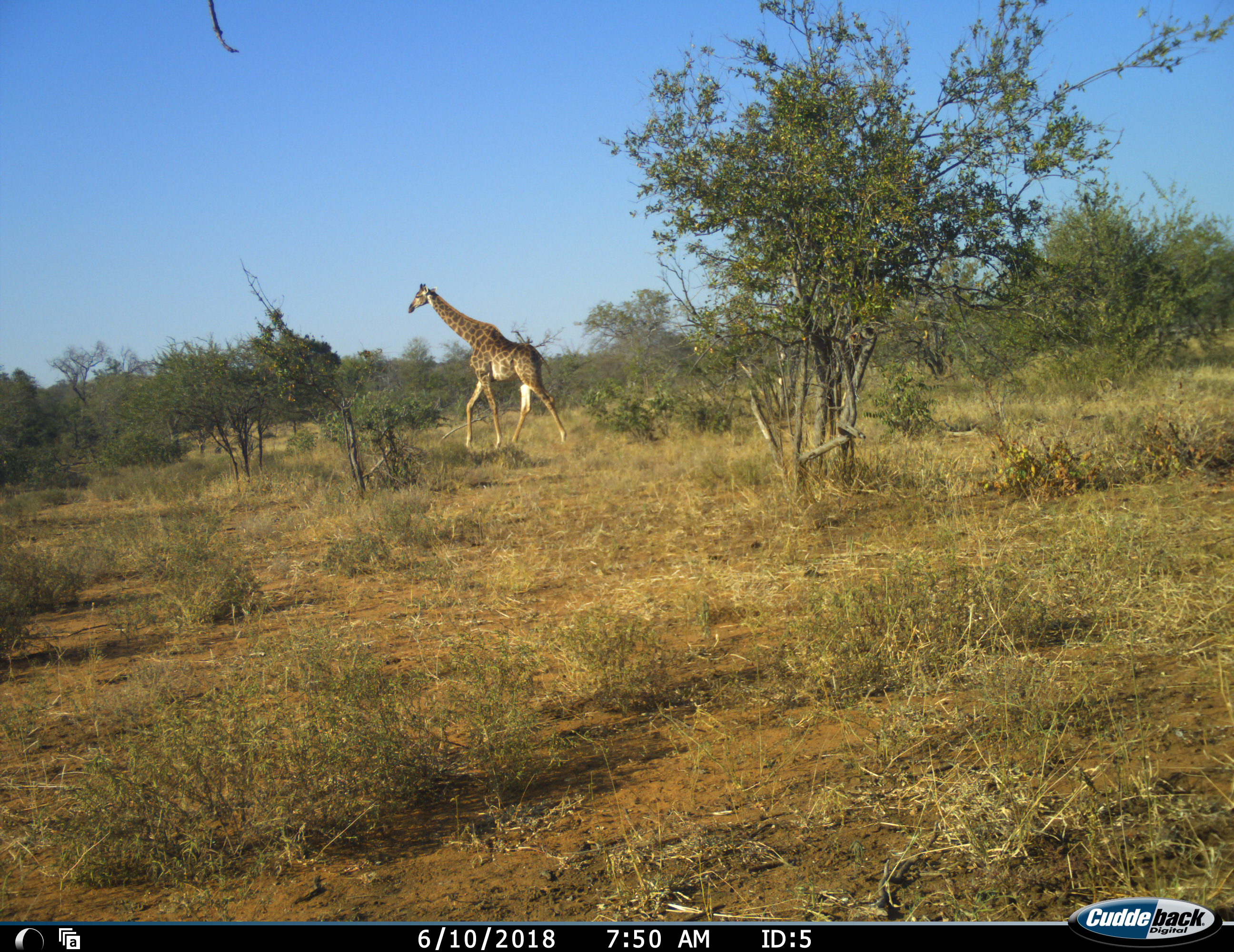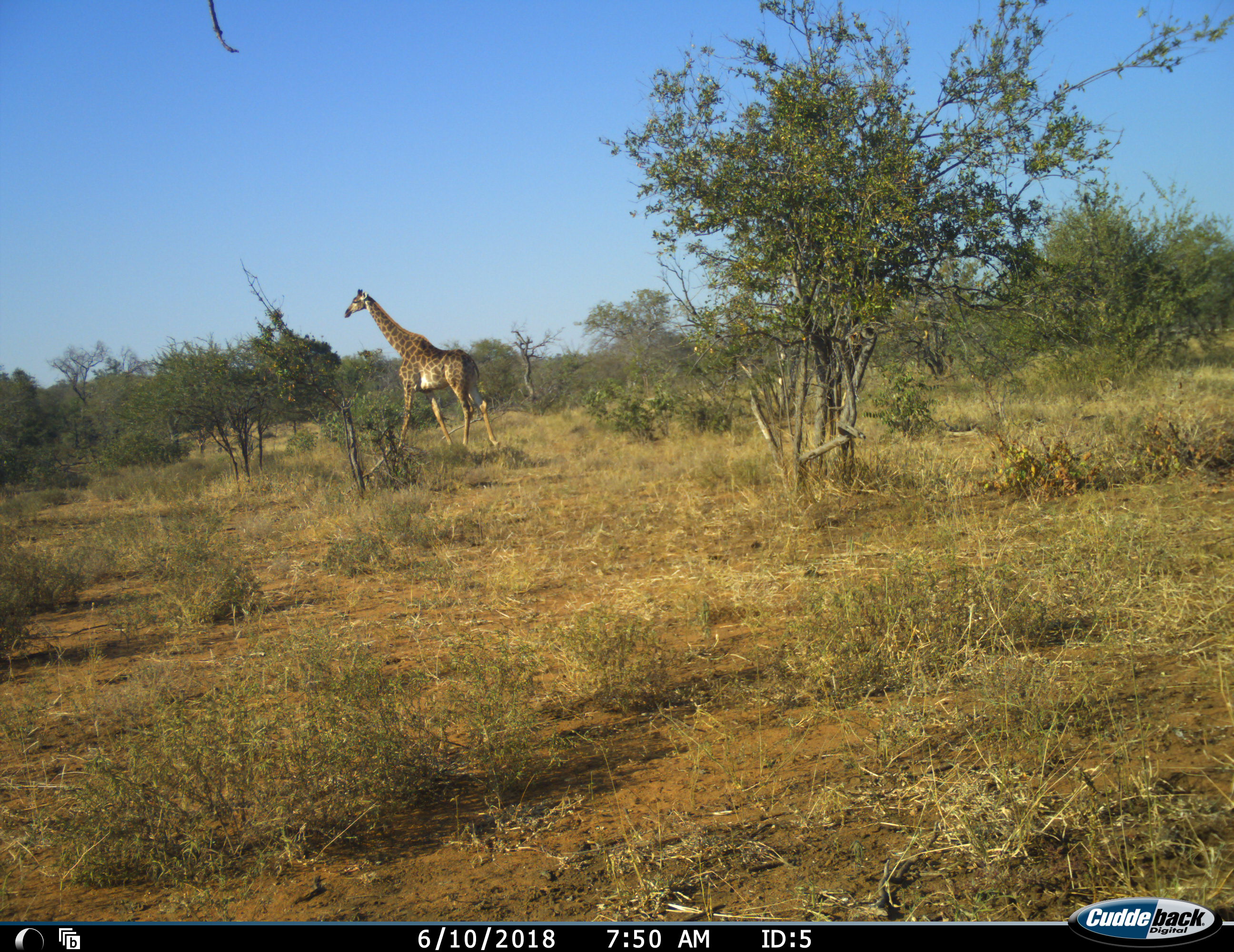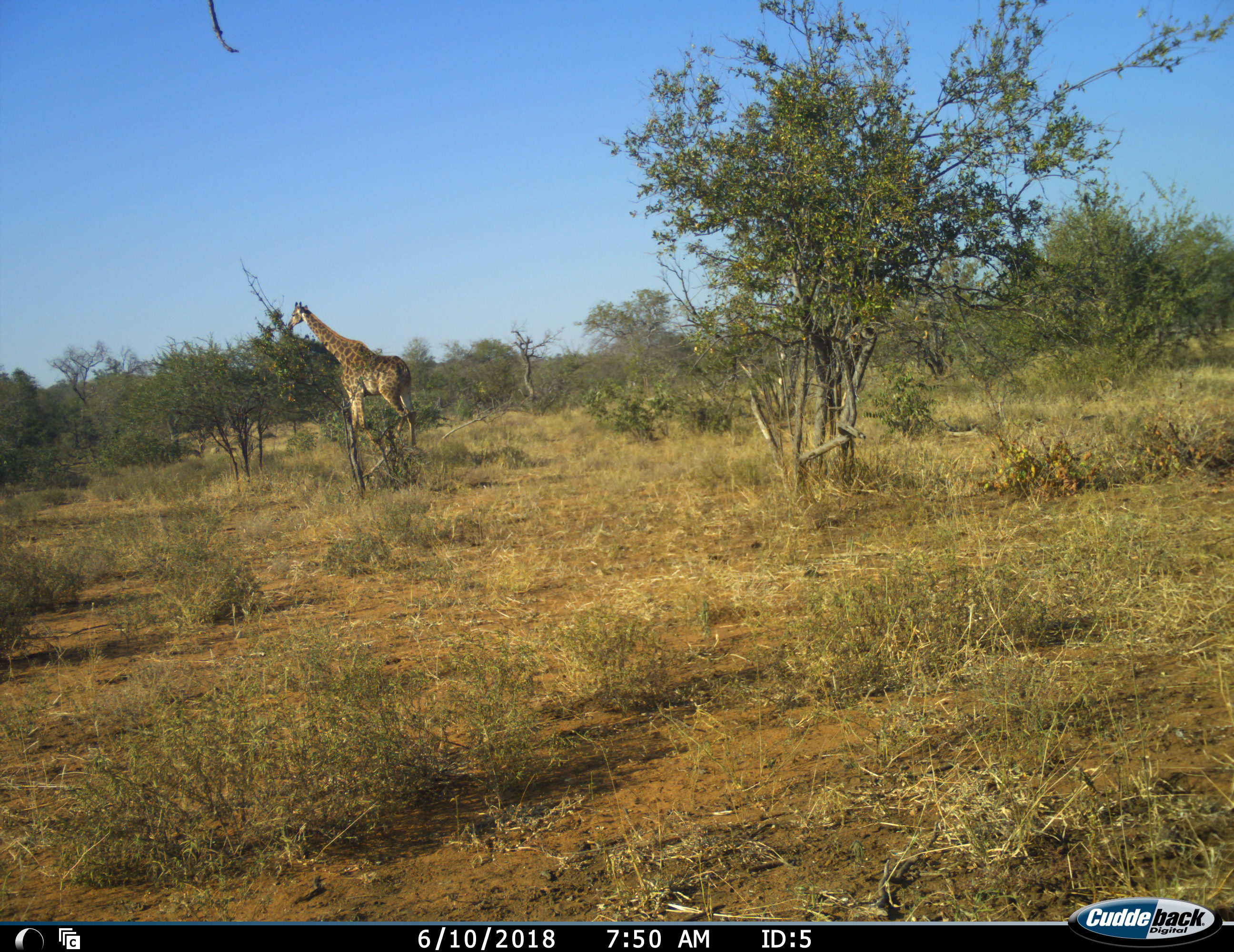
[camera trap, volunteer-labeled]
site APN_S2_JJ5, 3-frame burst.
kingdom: Animalia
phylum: Chordata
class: Mammalia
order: Artiodactyla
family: Giraffidae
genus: Giraffa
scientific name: Giraffa camelopardalis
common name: giraffe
Giraffe (Giraffa camelopardalis), count 1. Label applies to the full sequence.